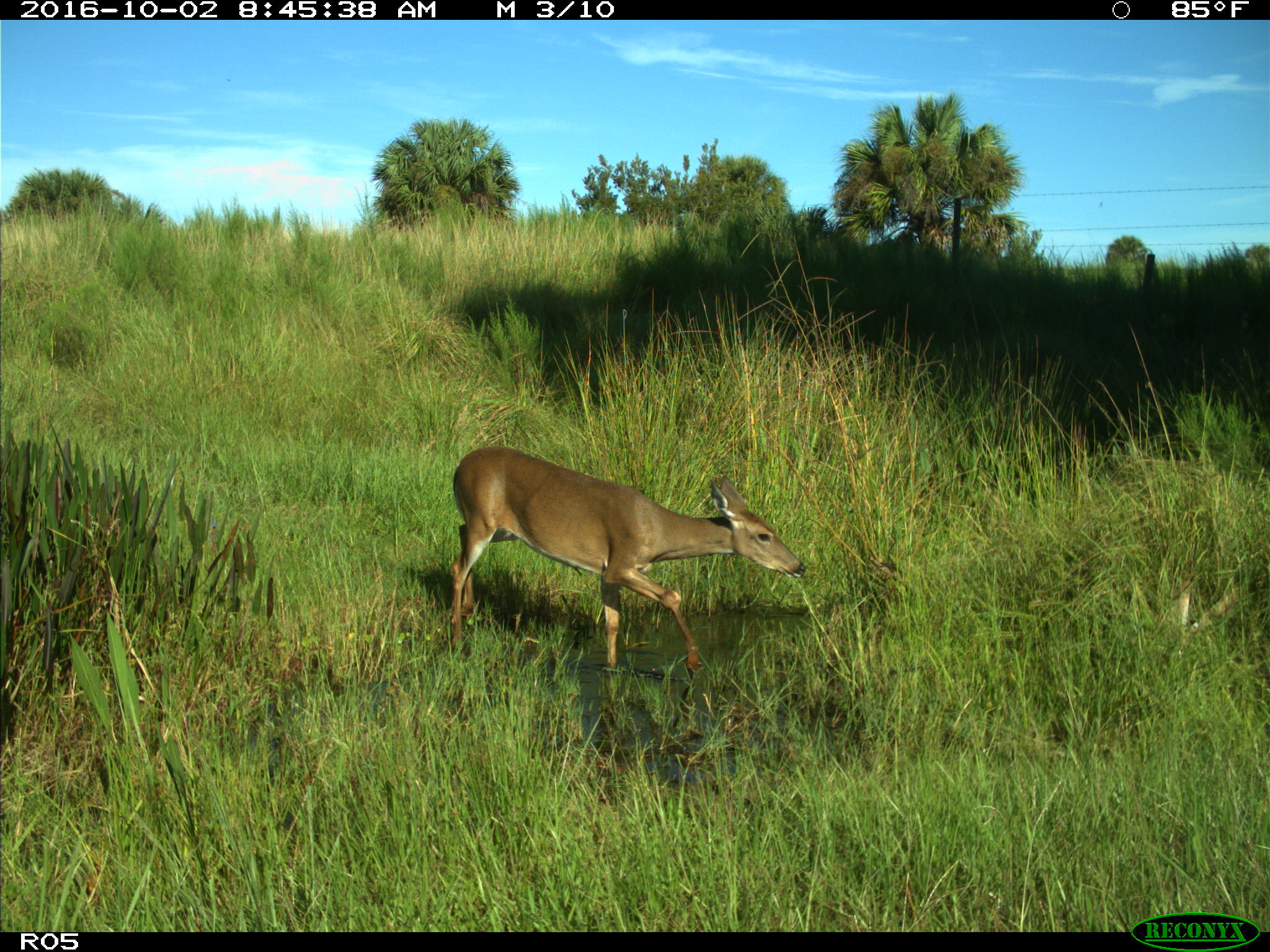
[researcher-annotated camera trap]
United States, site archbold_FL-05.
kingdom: Animalia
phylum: Chordata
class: Mammalia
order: Artiodactyla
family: Cervidae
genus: Odocoileus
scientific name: Odocoileus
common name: deer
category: unidentified deer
Unidentified deer (deer) (Odocoileus).